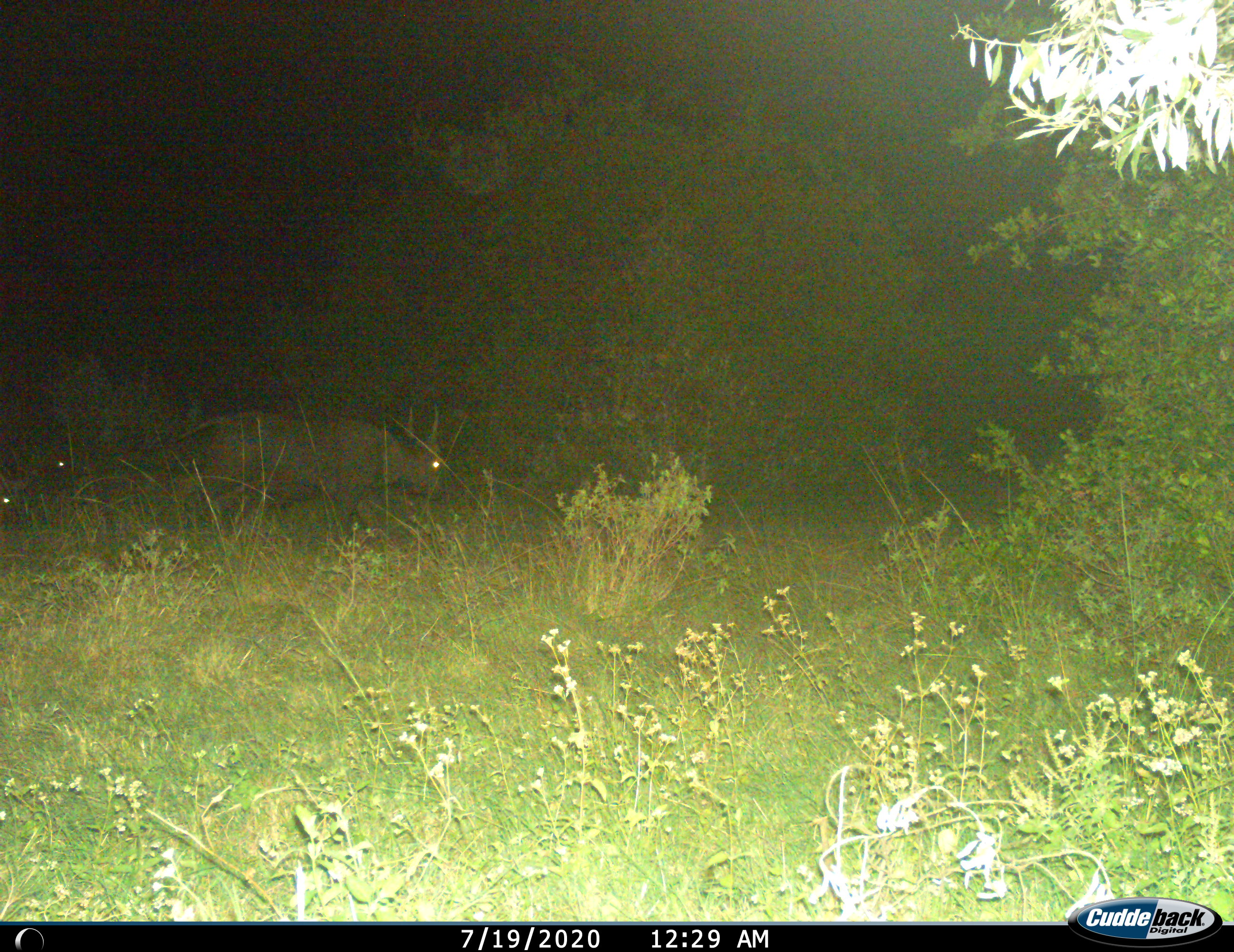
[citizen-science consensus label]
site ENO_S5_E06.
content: unidentified animal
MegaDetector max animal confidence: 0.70